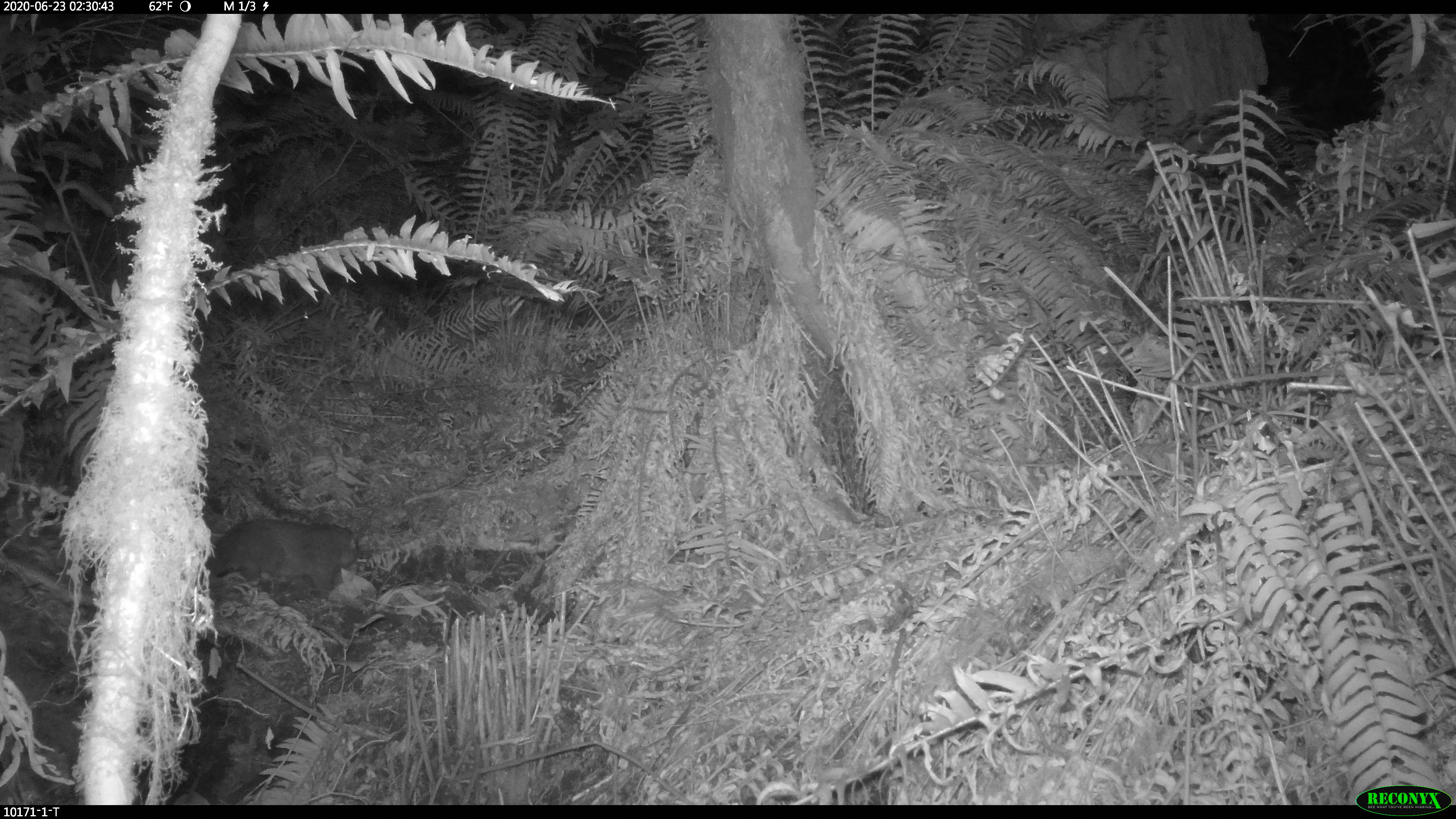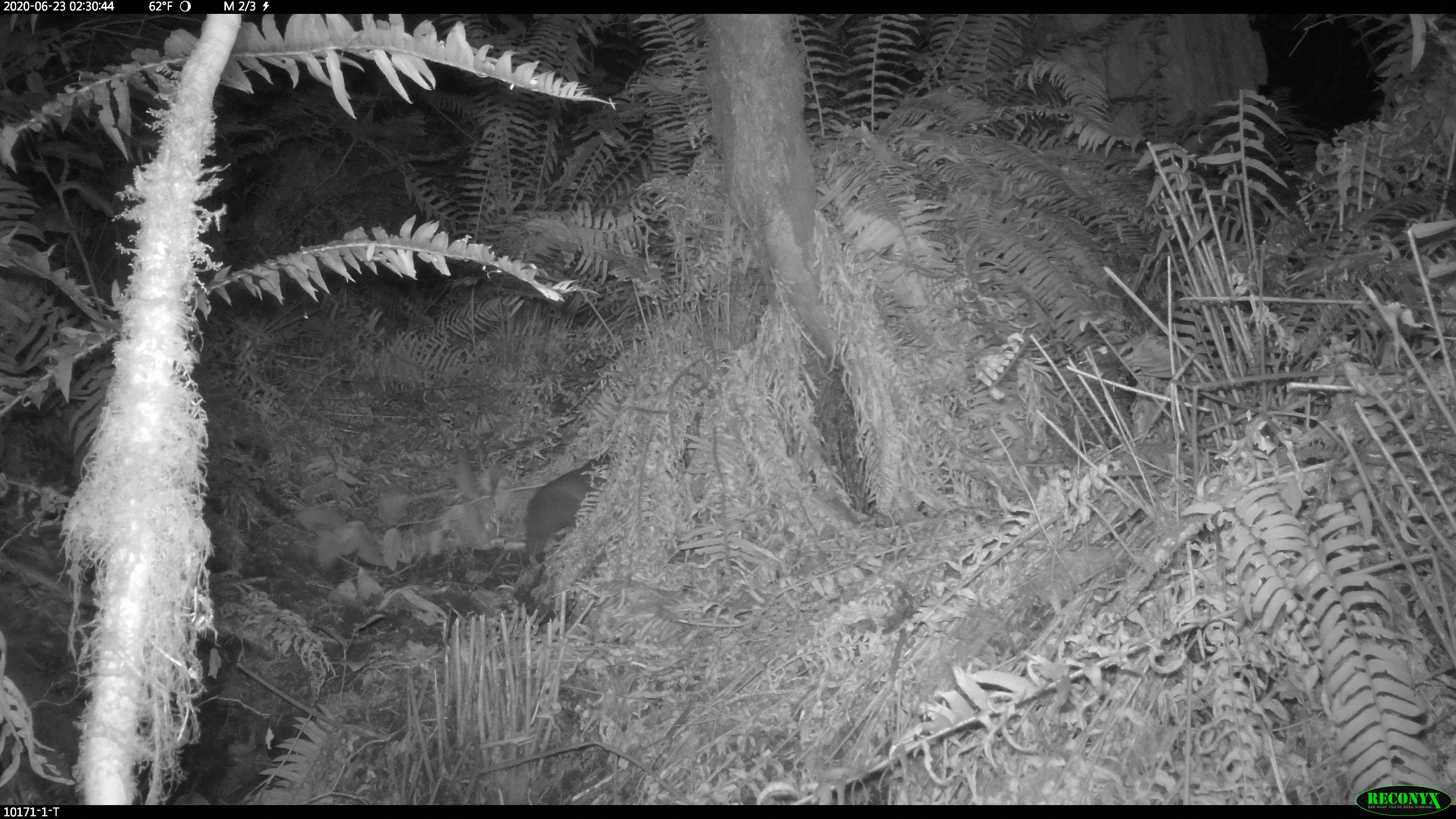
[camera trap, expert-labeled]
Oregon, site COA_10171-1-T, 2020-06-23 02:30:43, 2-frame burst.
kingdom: Animalia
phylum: Chordata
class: Mammalia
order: Rodentia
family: Aplodontiidae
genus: Aplodontia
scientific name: Aplodontia rufa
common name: mountain beaver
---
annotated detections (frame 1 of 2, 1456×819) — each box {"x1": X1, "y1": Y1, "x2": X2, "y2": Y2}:
mountain beaver: {"x1": 213, "y1": 509, "x2": 364, "y2": 606}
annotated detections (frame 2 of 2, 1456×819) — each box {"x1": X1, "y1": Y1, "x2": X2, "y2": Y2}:
mountain beaver: {"x1": 517, "y1": 451, "x2": 607, "y2": 559}; {"x1": 715, "y1": 507, "x2": 720, "y2": 509}